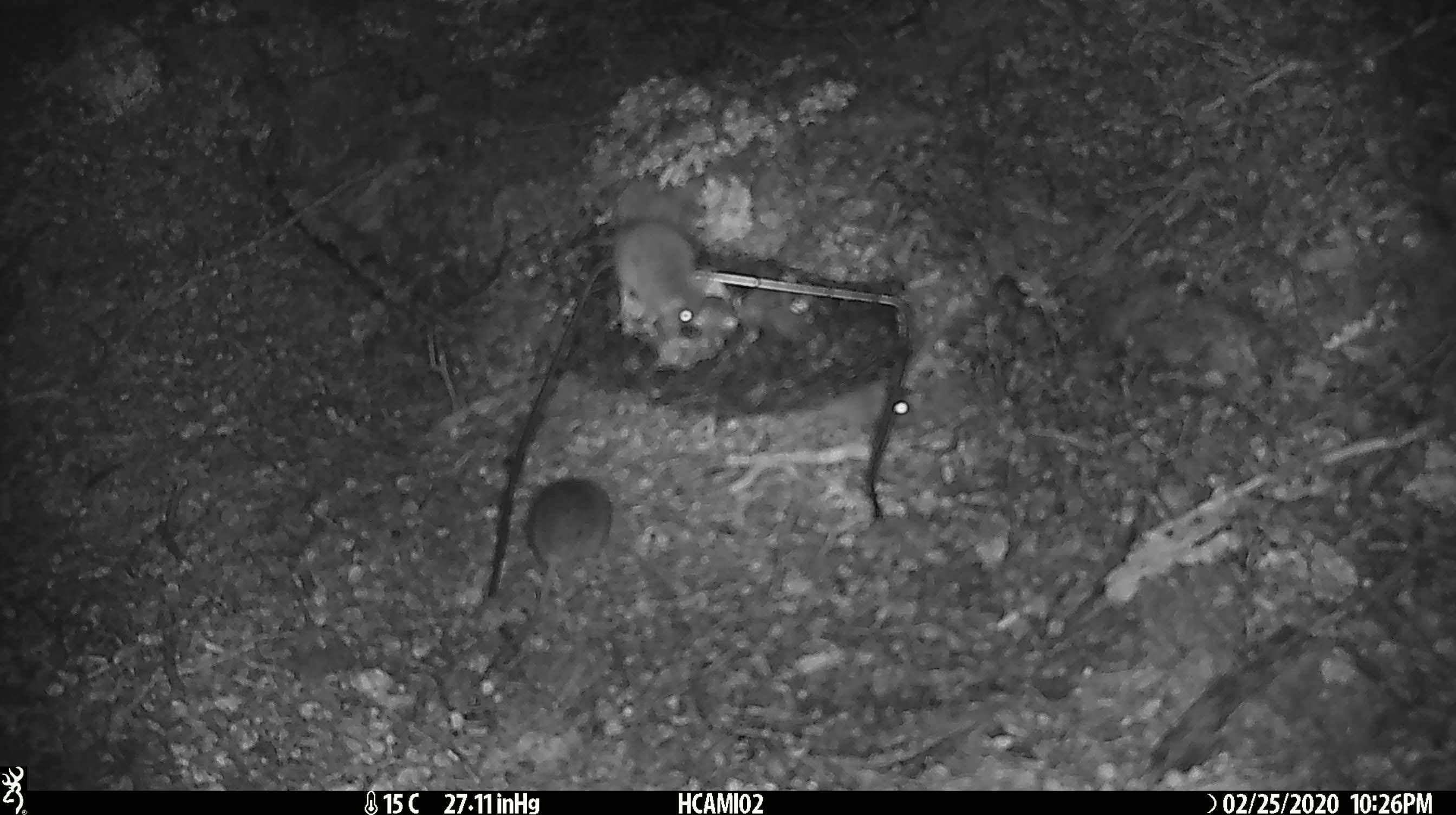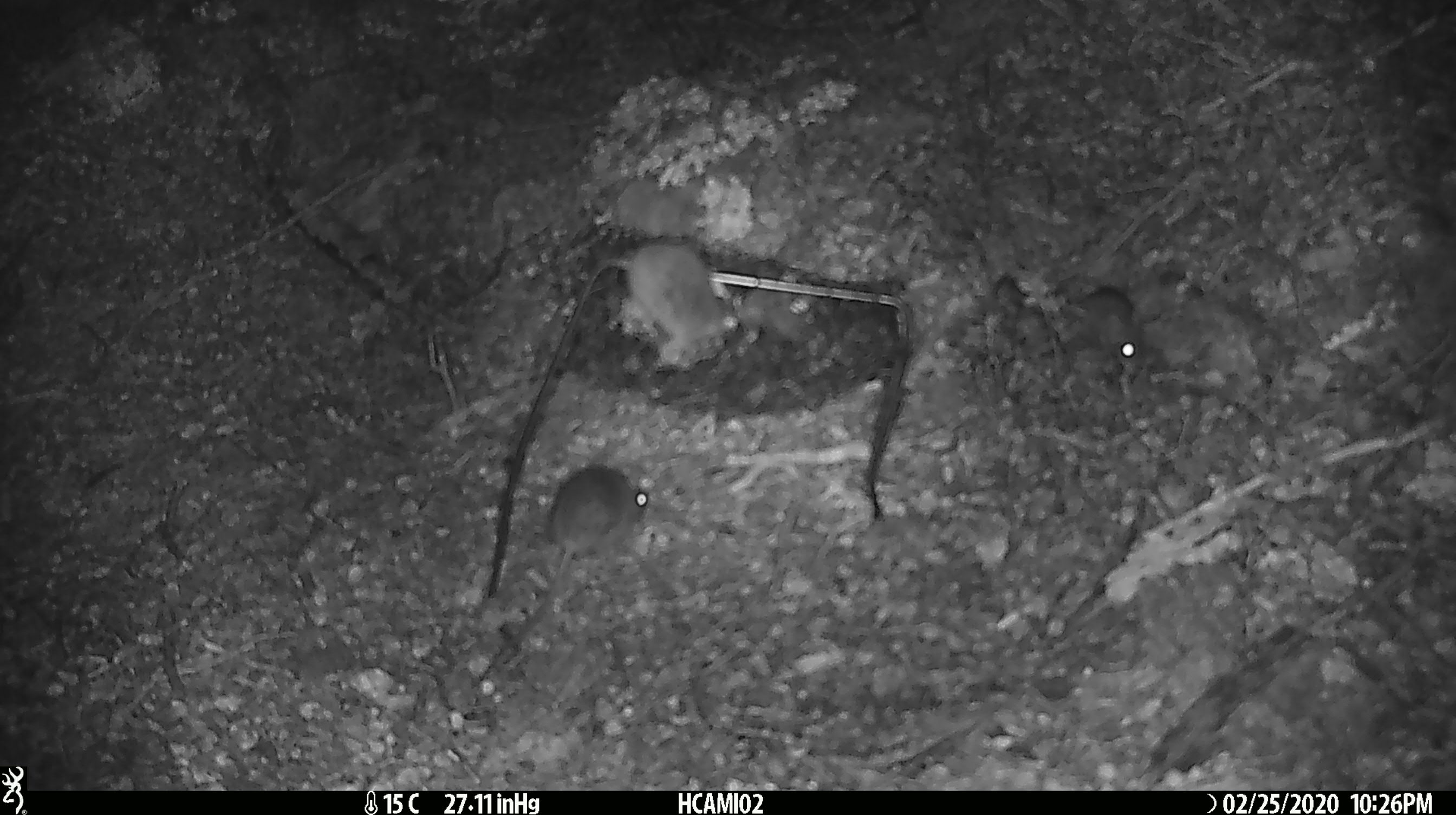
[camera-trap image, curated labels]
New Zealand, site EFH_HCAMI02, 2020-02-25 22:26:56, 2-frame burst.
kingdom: Animalia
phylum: Chordata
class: Mammalia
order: Rodentia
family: Muridae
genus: Mus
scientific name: Mus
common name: mouse